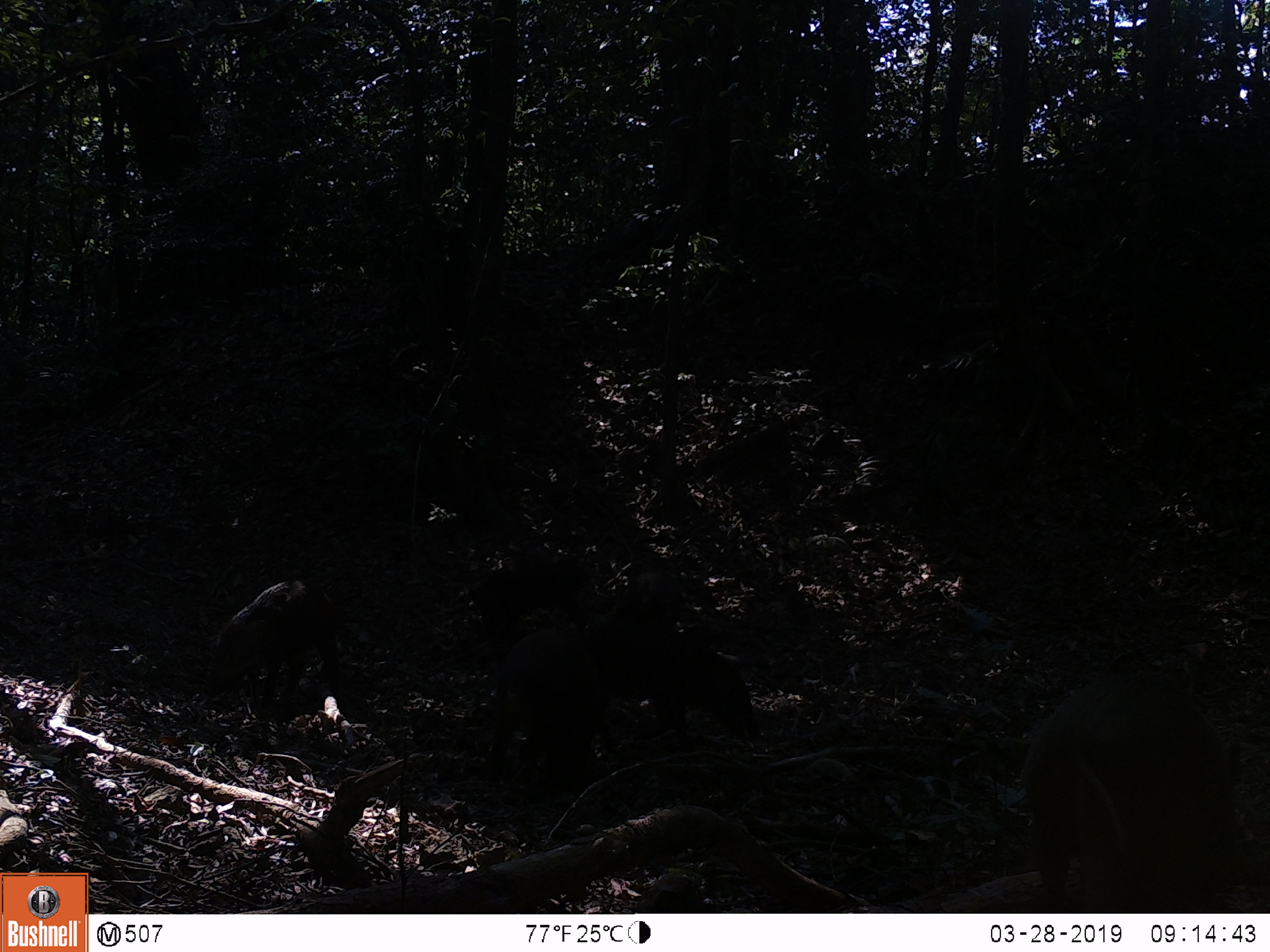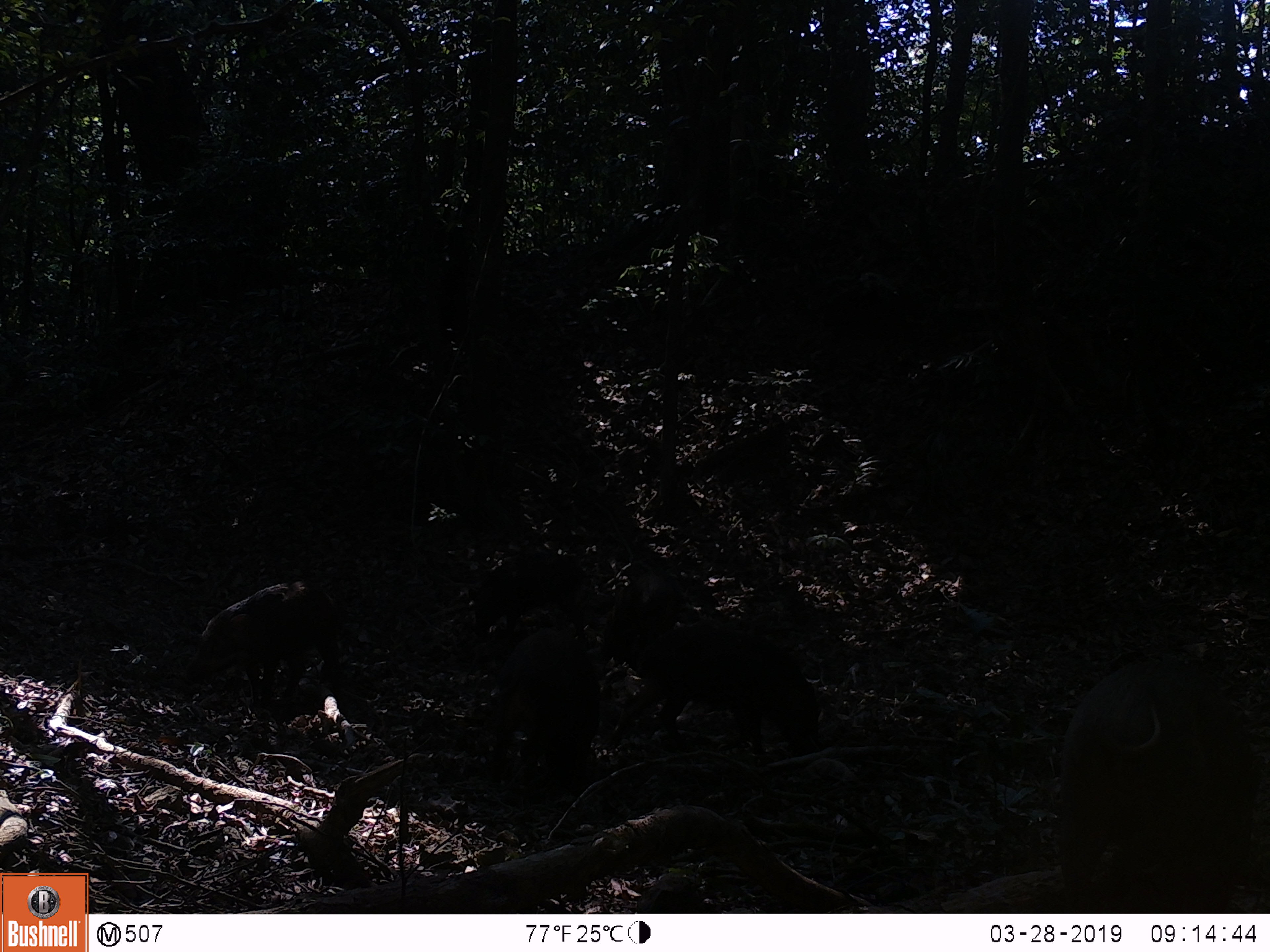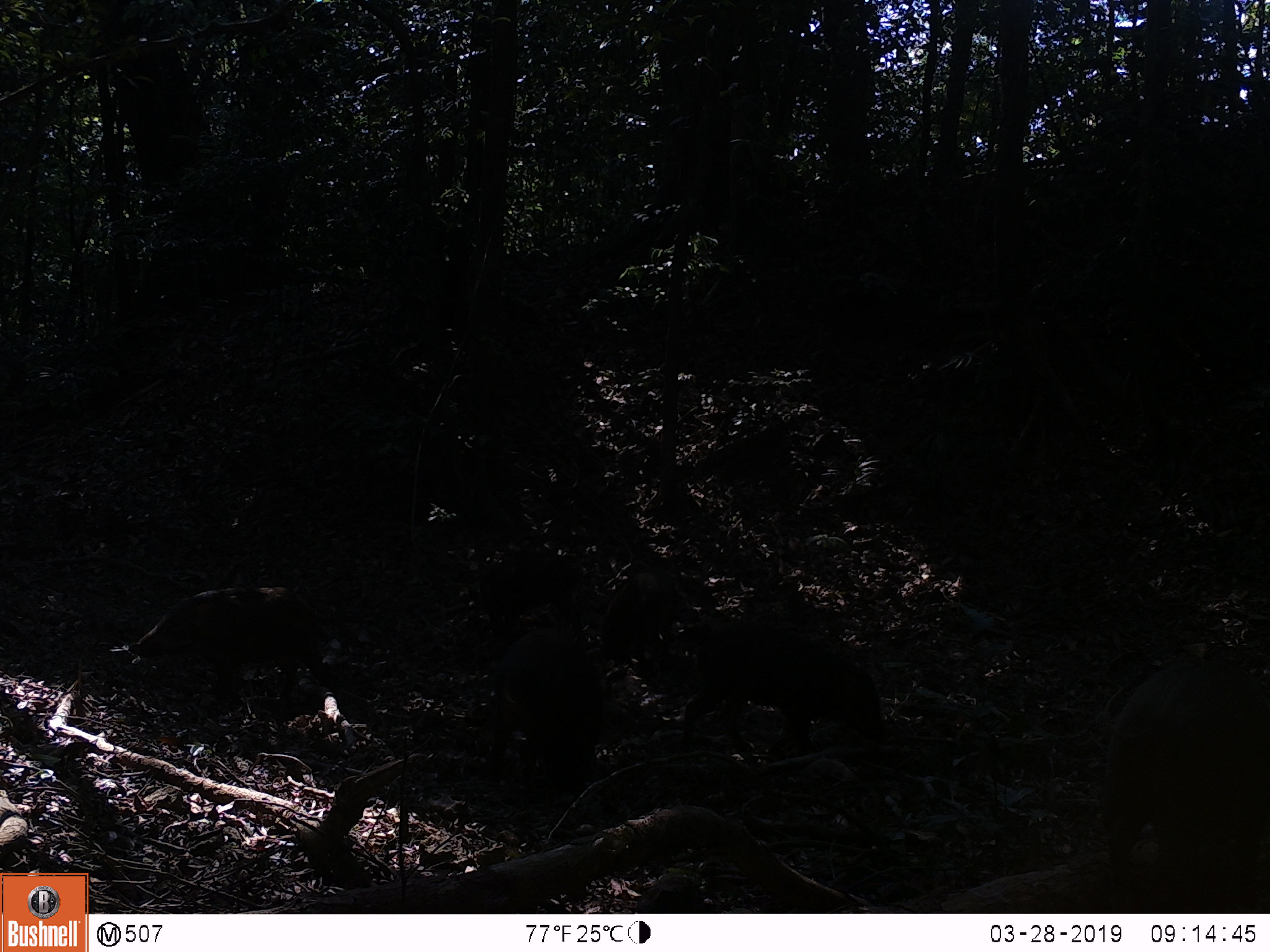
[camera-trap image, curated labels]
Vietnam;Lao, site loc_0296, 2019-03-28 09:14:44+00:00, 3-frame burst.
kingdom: Animalia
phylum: Chordata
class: Mammalia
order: Artiodactyla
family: Suidae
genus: Sus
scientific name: Sus scrofa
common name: eurasian wild pig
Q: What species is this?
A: Eurasian wild pig (Sus scrofa).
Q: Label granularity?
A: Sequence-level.